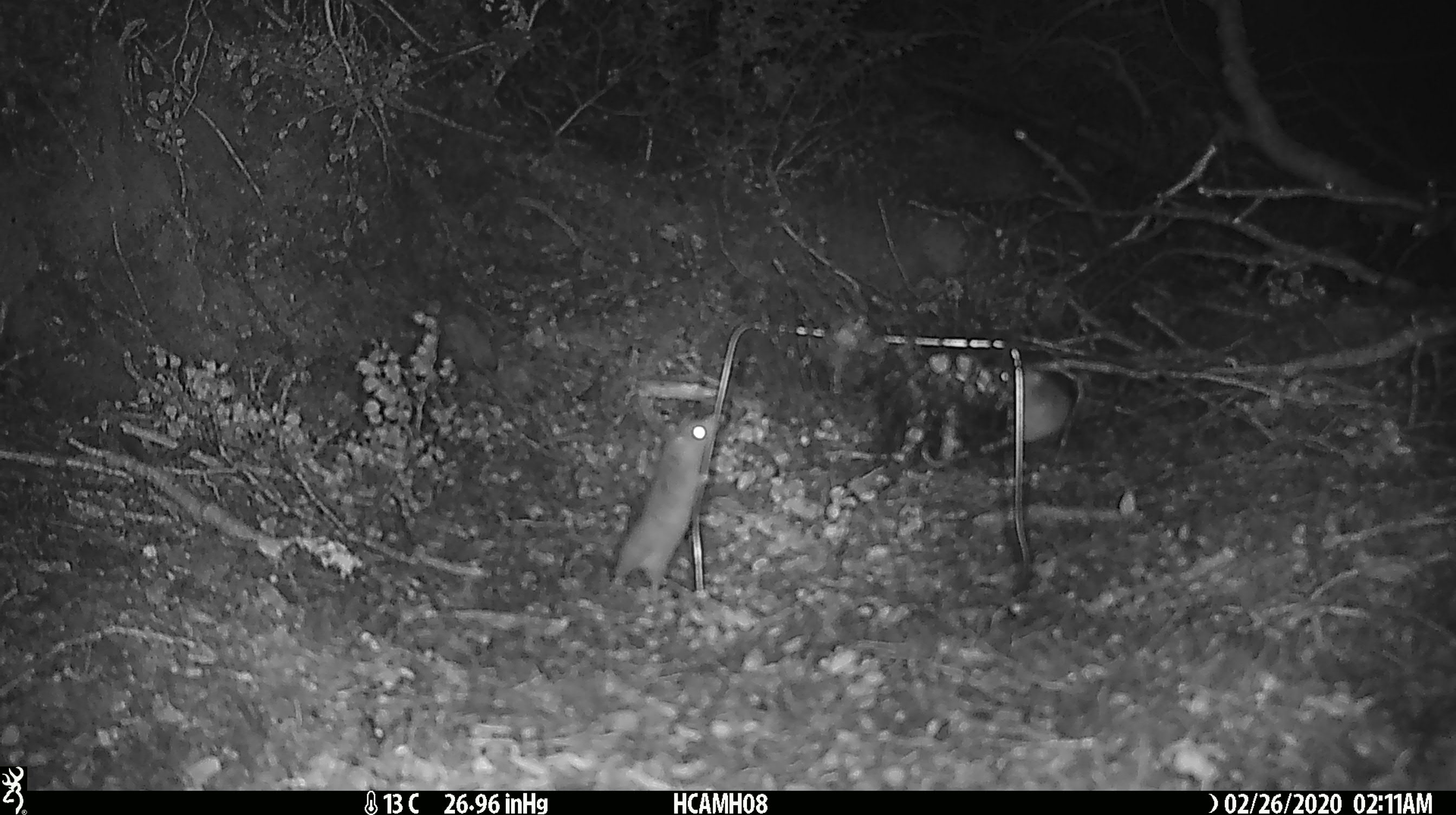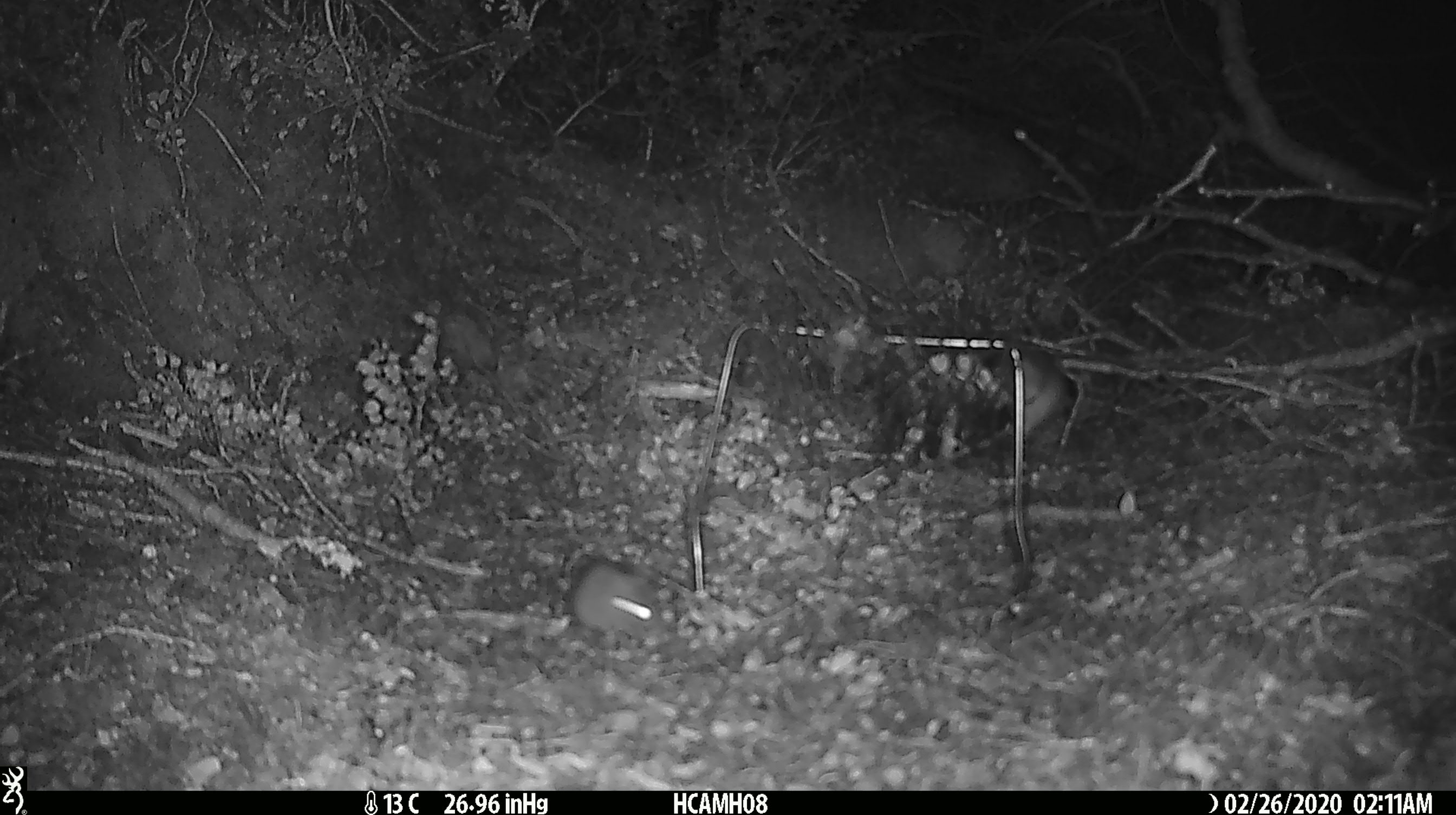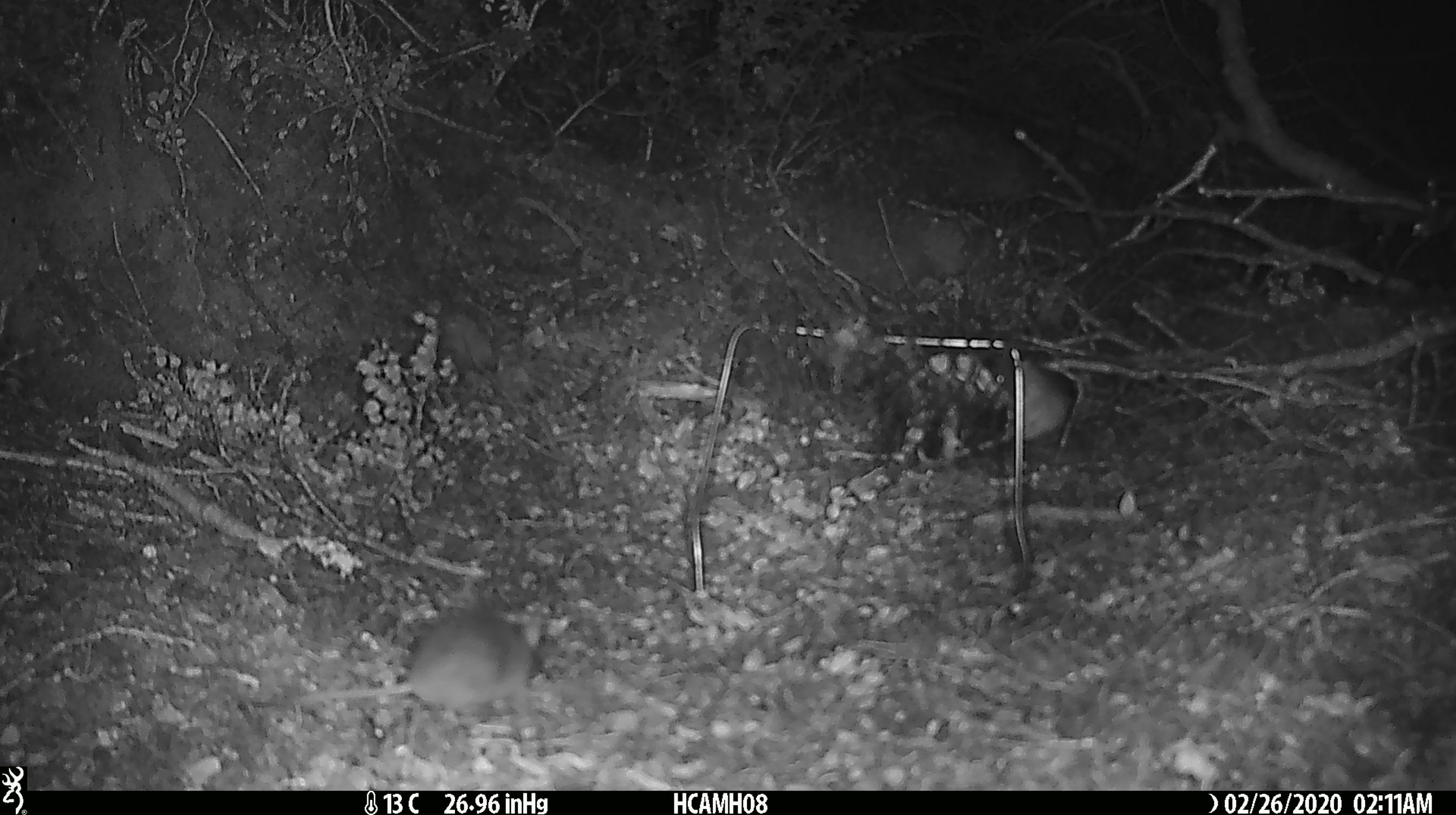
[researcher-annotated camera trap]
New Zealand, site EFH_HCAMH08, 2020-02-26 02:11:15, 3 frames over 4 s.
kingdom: Animalia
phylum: Chordata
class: Mammalia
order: Rodentia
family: Muridae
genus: Mus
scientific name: Mus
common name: mouse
Mouse (Mus).